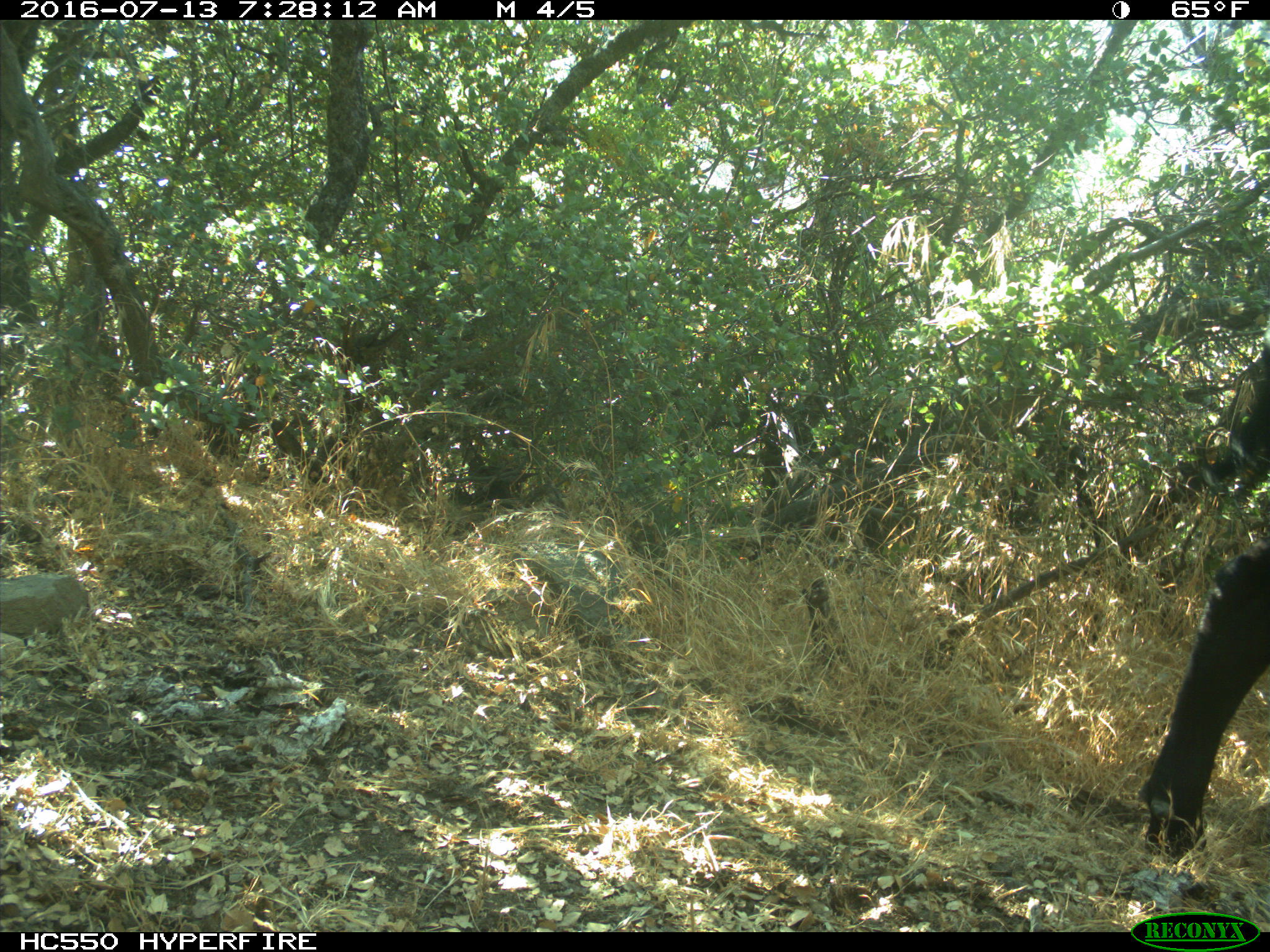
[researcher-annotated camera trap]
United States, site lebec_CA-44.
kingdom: Animalia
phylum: Chordata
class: Mammalia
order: Artiodactyla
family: Bovidae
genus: Bos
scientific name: Bos taurus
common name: domestic cow